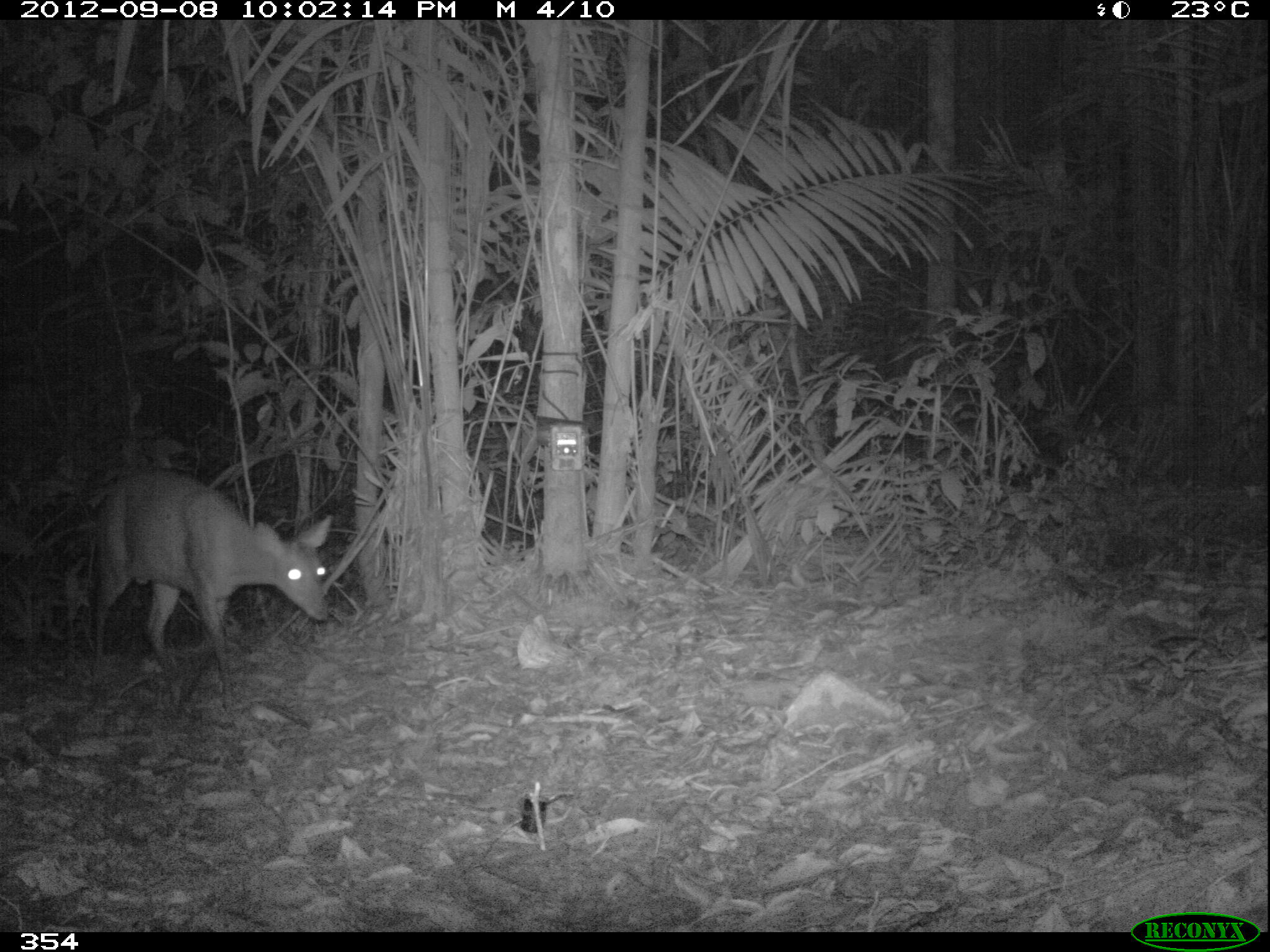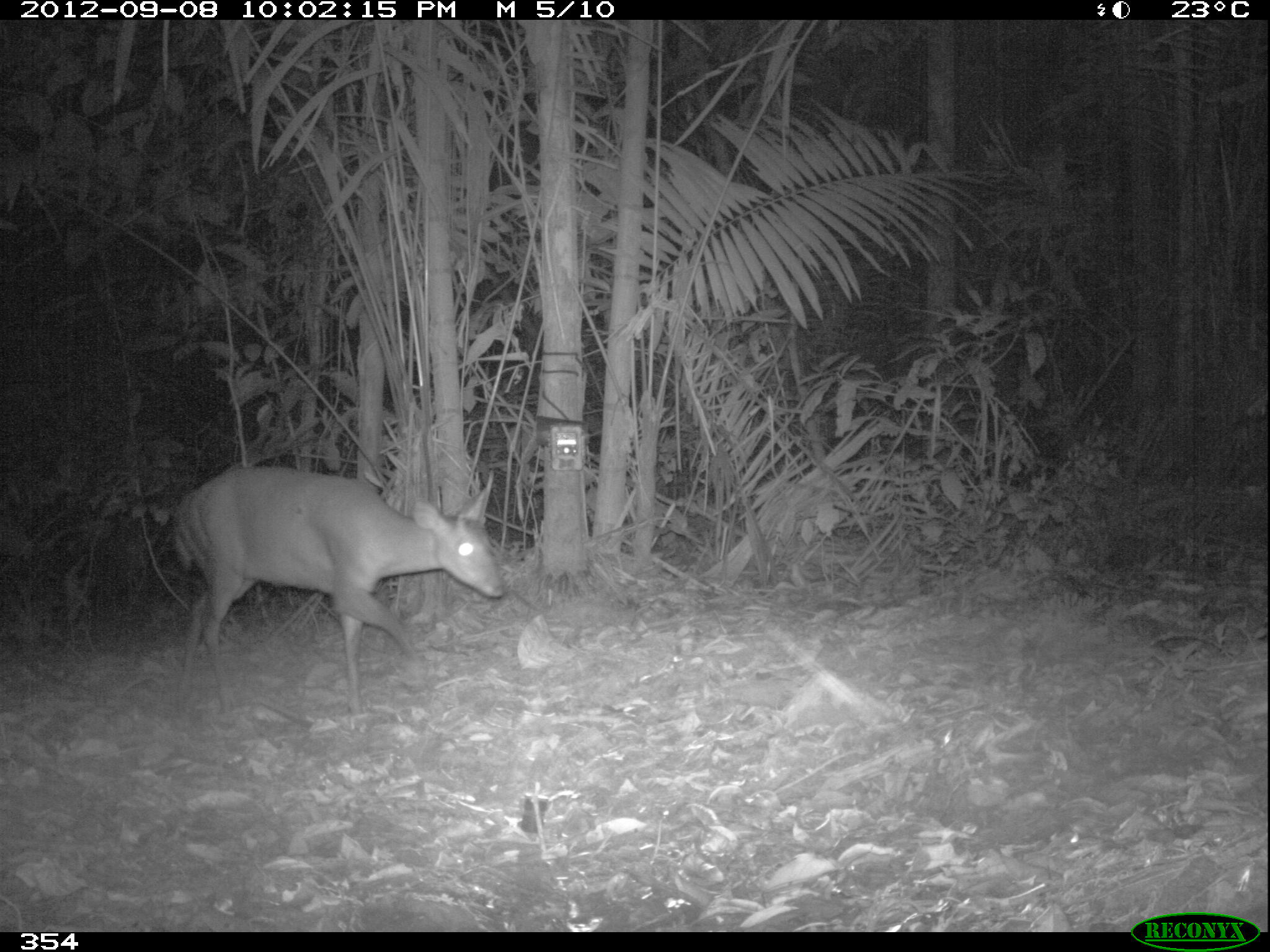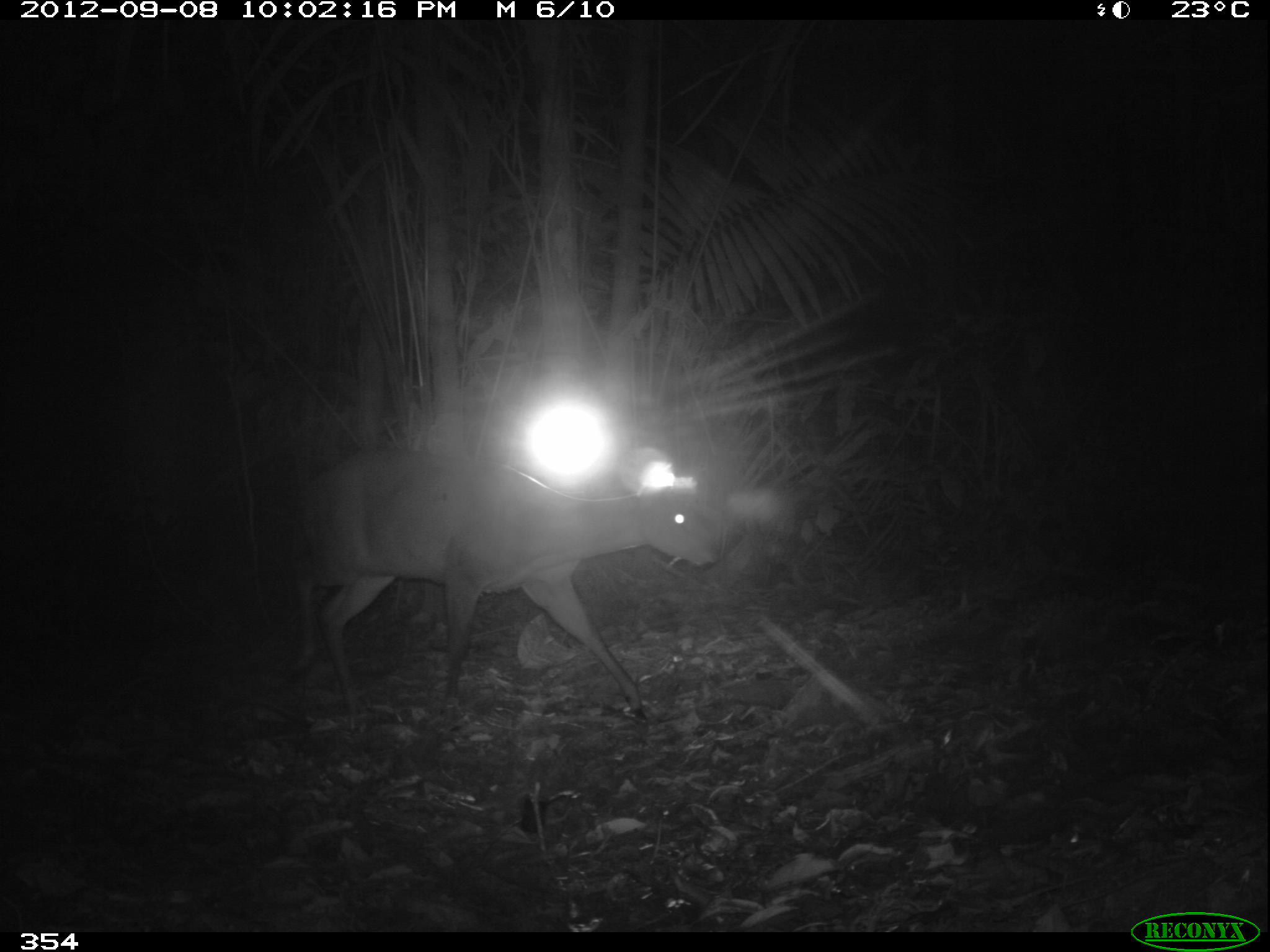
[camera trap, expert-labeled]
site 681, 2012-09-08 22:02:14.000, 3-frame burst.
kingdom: Animalia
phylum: Chordata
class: Mammalia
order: Artiodactyla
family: Cervidae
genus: Mazama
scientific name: Mazama americana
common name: red brocket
Mazama americana (red brocket).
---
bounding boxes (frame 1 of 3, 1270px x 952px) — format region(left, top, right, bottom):
mazama americana: region(83, 468, 332, 715)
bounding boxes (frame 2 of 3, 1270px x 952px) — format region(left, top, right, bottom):
mazama americana: region(170, 459, 504, 714)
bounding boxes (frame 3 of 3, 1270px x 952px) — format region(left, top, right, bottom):
mazama americana: region(292, 443, 720, 724)